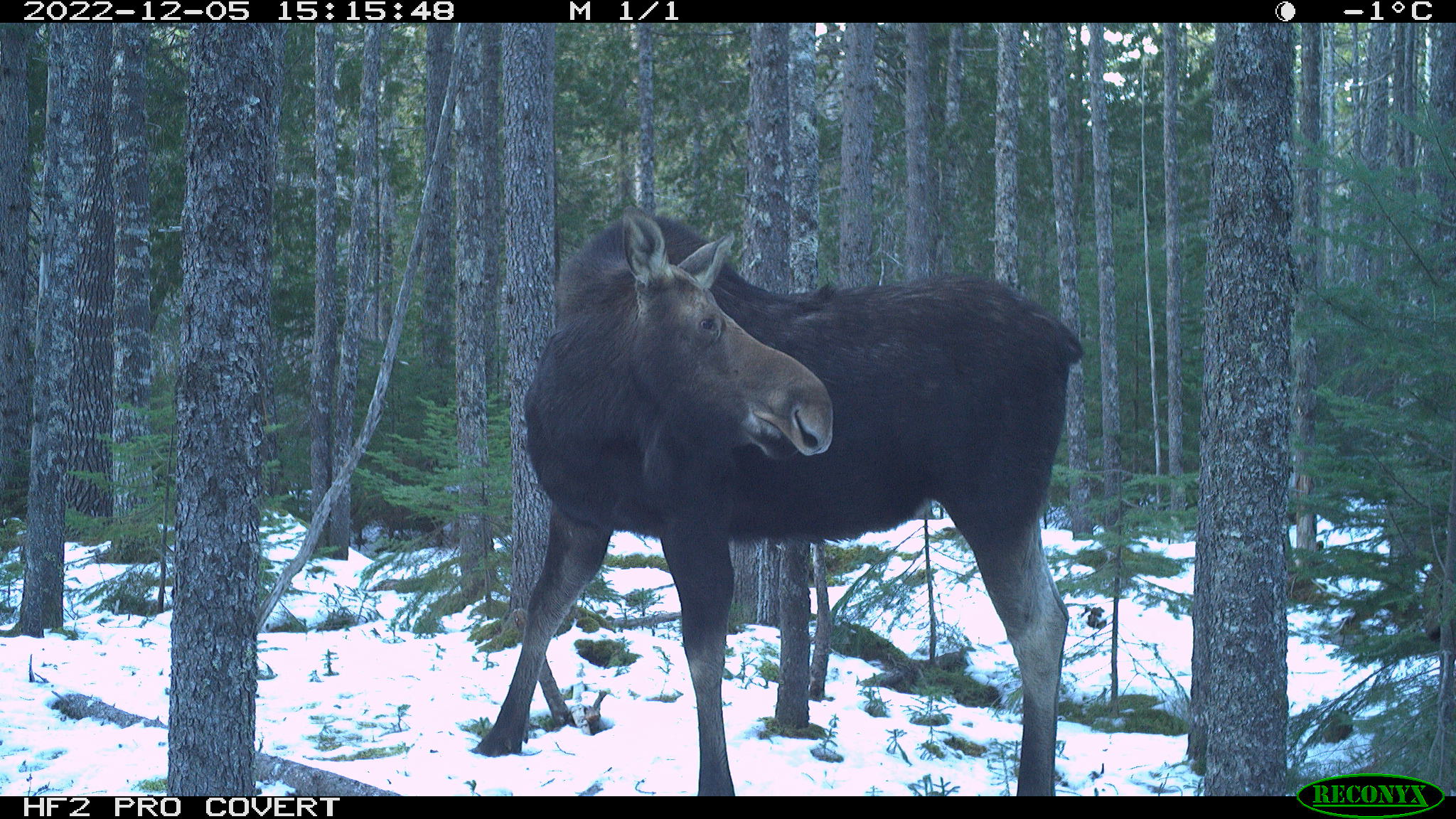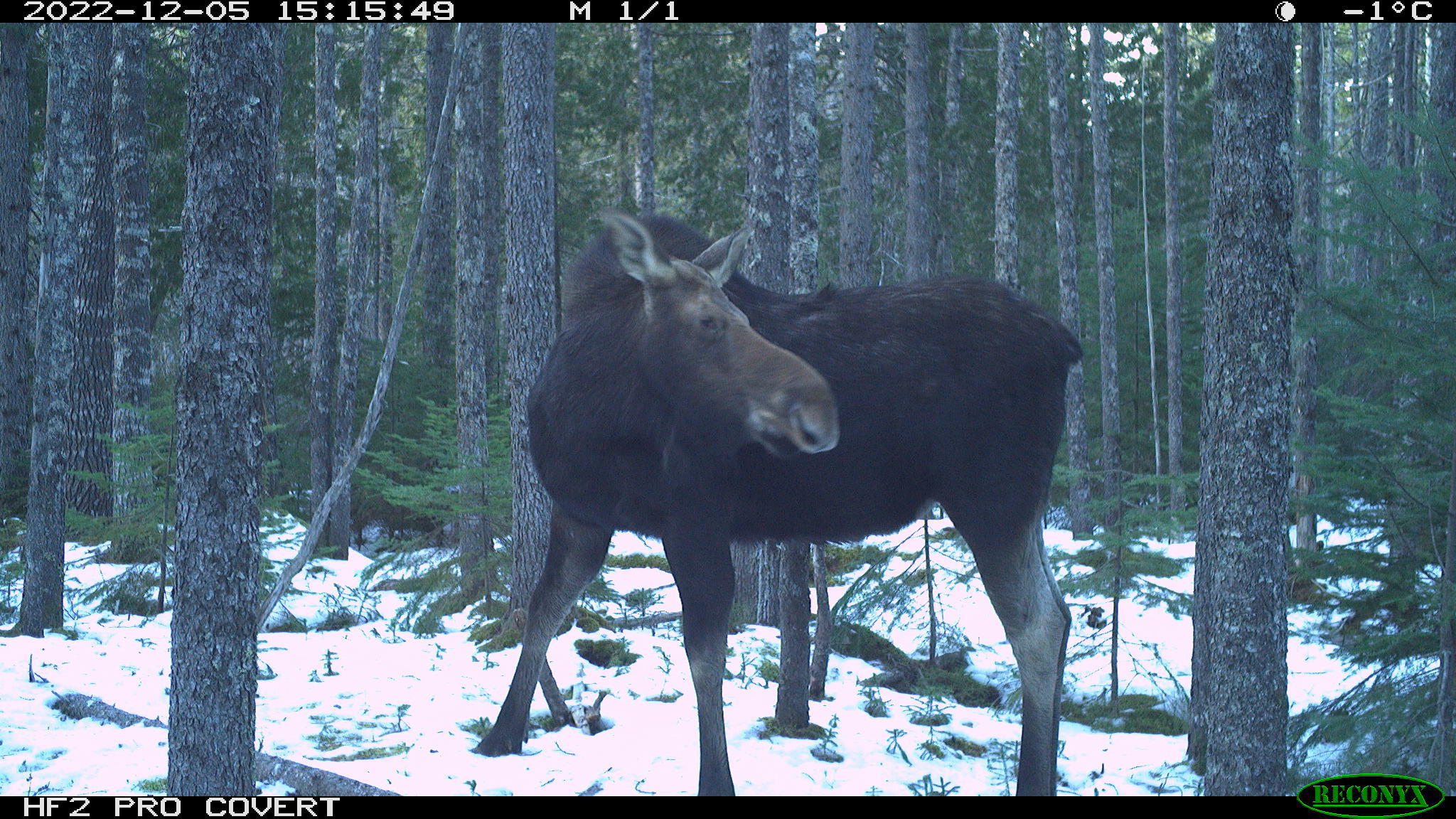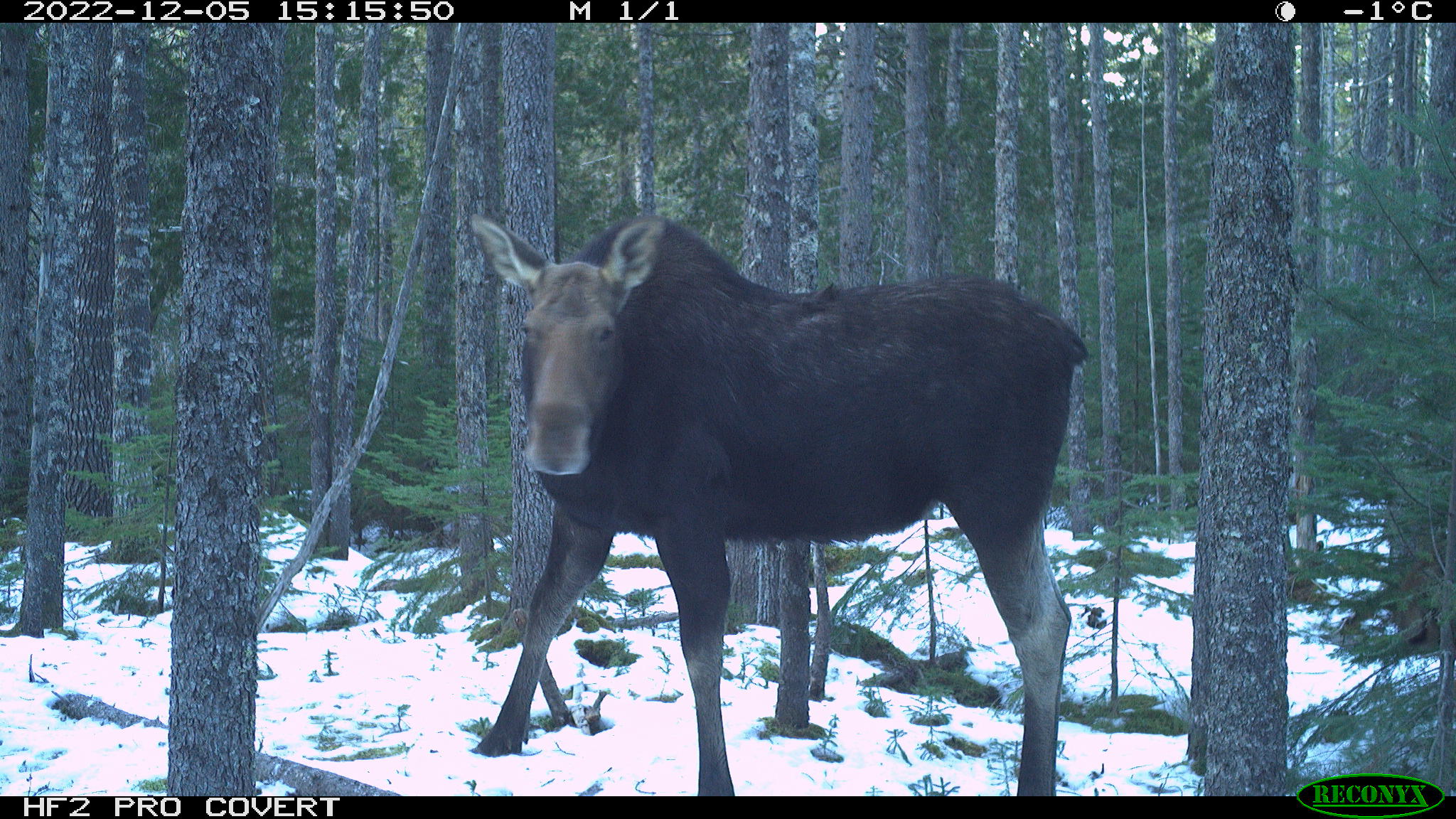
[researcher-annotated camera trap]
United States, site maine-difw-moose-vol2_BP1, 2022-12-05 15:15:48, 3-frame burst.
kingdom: Animalia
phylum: Chordata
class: Mammalia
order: Artiodactyla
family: Cervidae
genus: Alces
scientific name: Alces alces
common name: moose